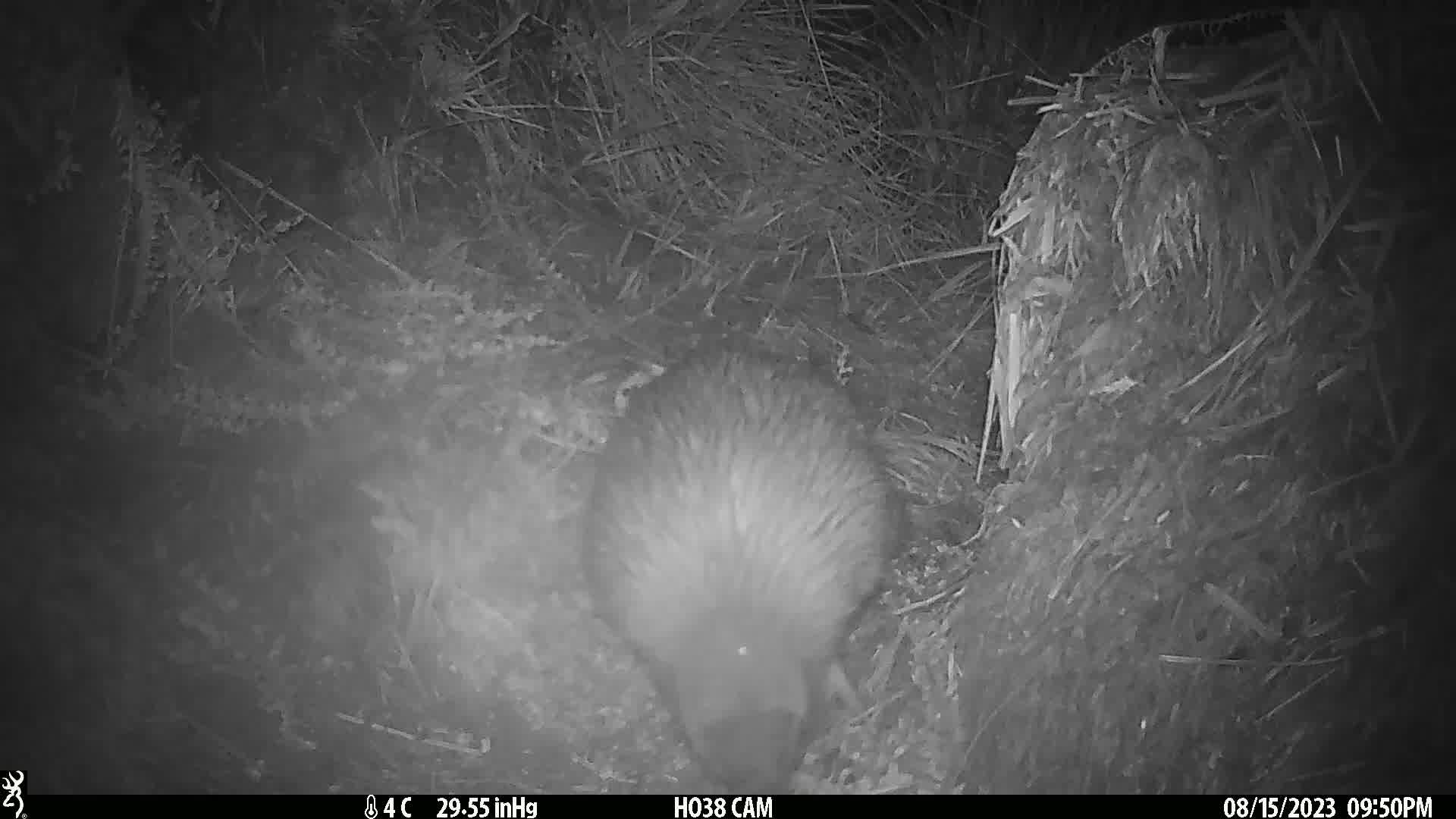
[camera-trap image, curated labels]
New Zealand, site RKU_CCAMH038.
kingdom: Animalia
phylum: Chordata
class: Aves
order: Apterygiformes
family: Apterygidae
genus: Apteryx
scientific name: Apteryx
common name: kiwi